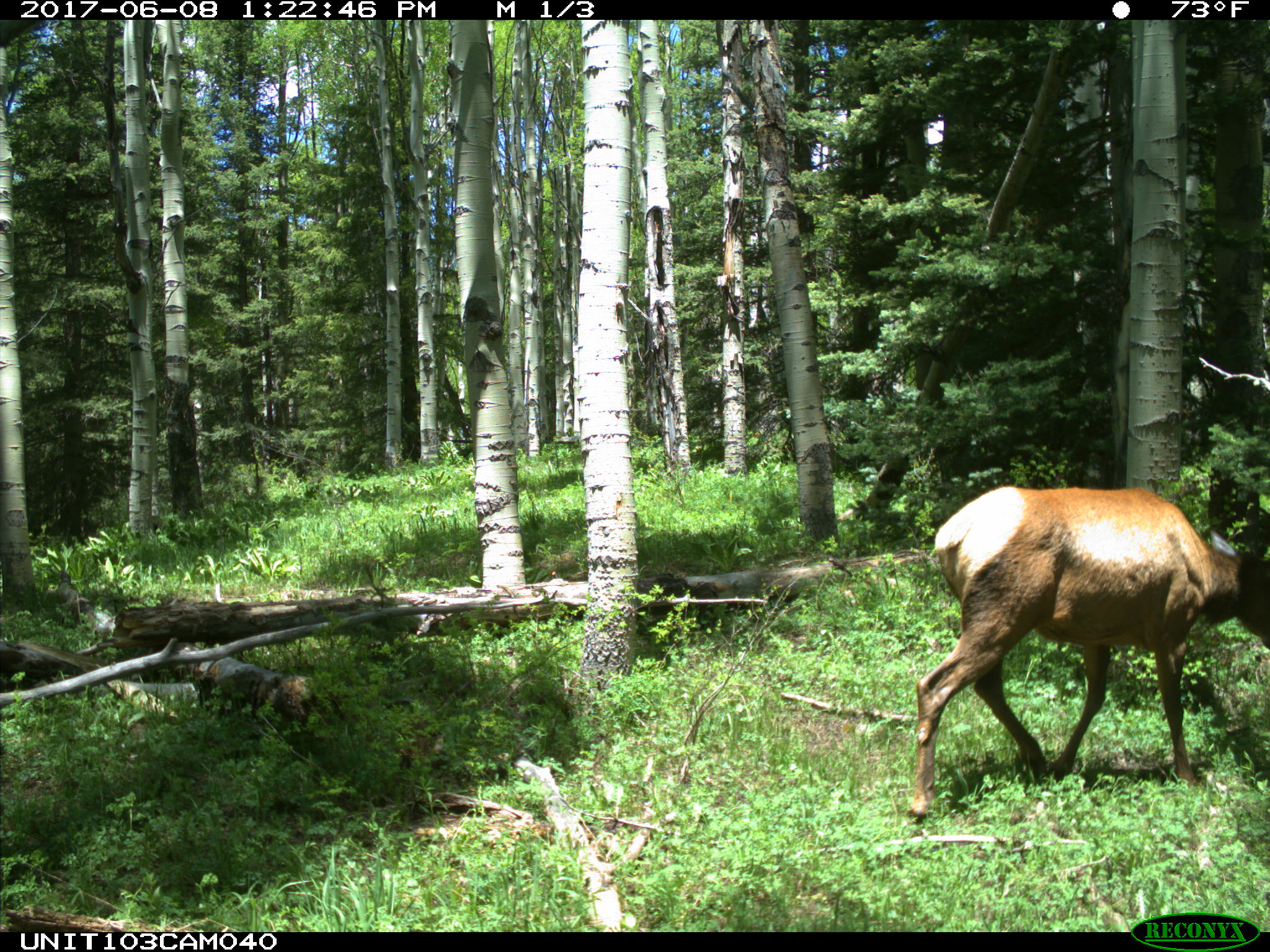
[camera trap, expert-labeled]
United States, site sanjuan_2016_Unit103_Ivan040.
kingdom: Animalia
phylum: Chordata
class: Mammalia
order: Artiodactyla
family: Cervidae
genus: Cervus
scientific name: Cervus elaphus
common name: red deer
Cervus elaphus (red deer).